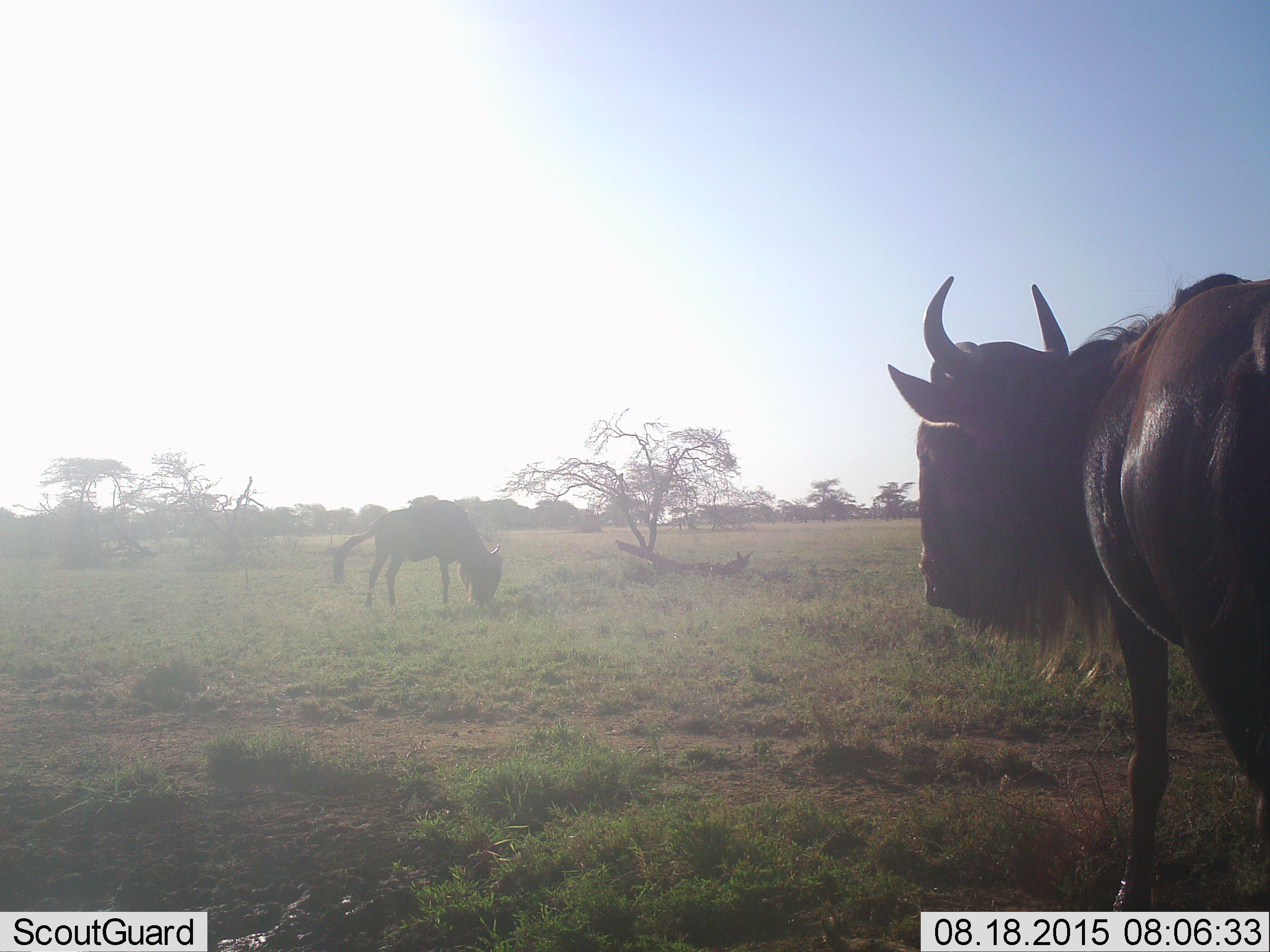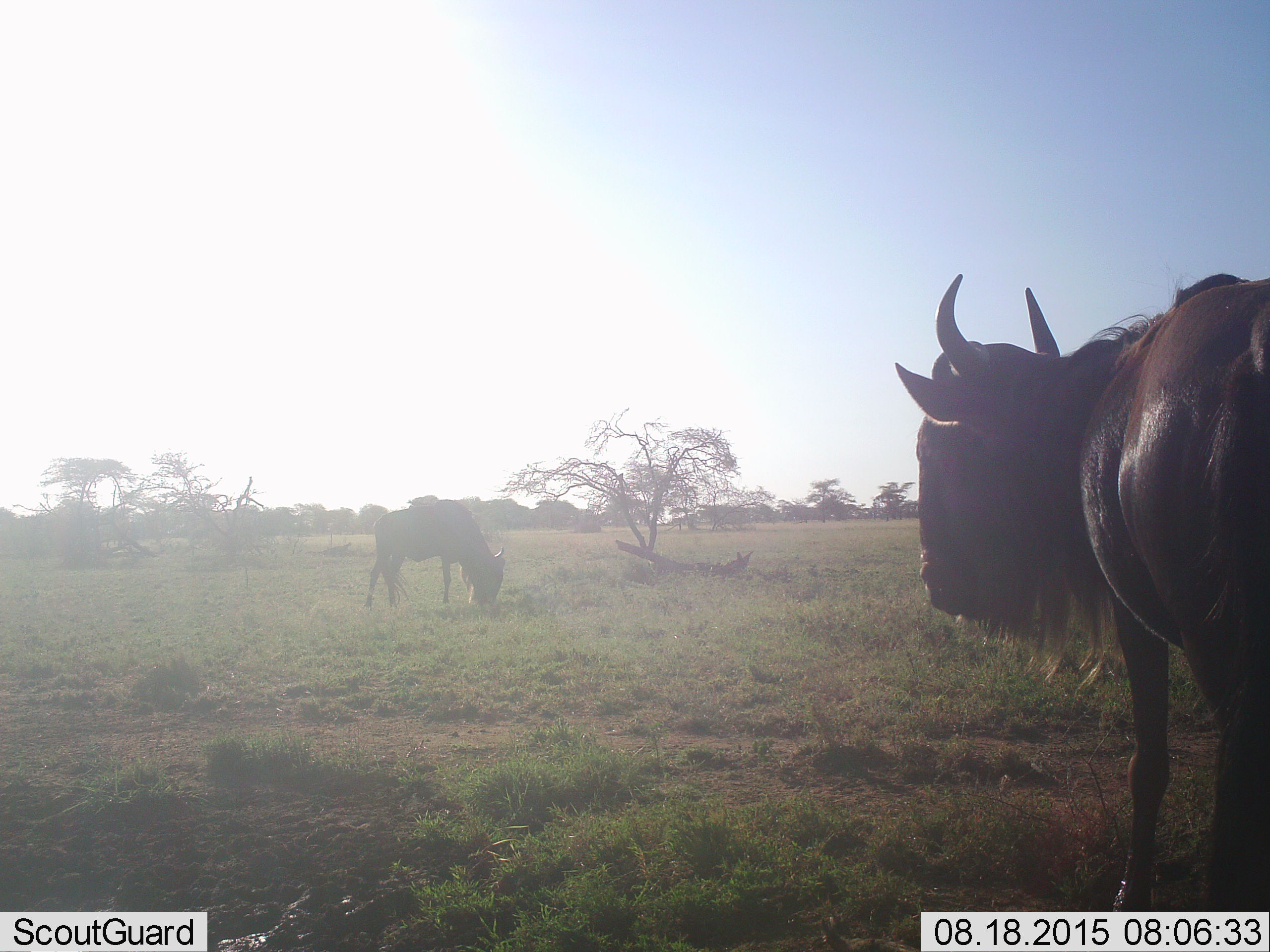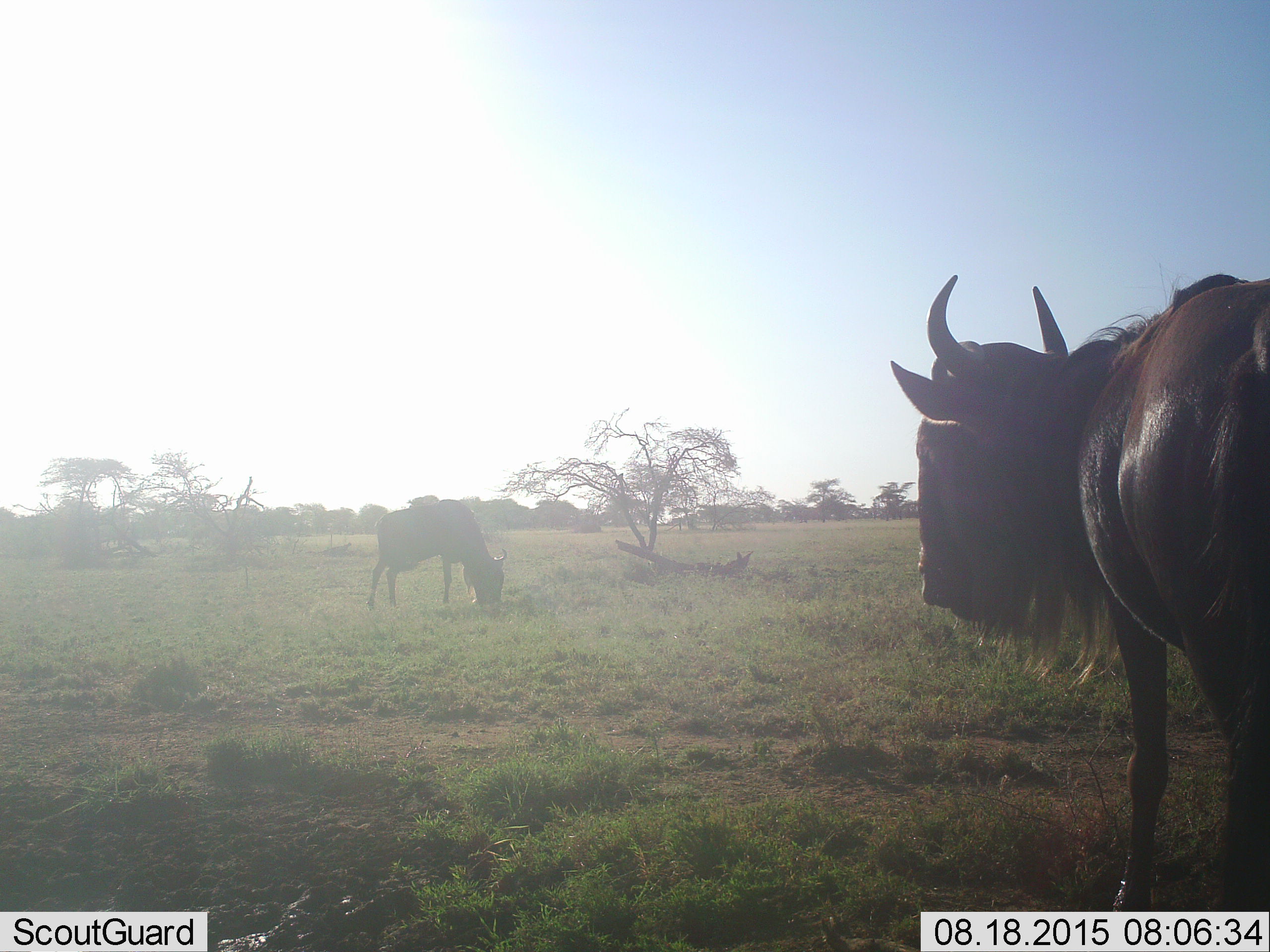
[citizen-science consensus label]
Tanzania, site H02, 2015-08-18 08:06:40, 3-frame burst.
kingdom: Animalia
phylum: Chordata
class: Mammalia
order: Artiodactyla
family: Bovidae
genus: Connochaetes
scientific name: Connochaetes taurinus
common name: blue wildebeest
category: wildebeest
Wildebeest (blue wildebeest) (Connochaetes taurinus), count 2. Behavior (volunteer vote fractions): standing 89%, resting 0%, moving 0%, interacting 0%. Young present (vote fraction): 11%. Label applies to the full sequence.